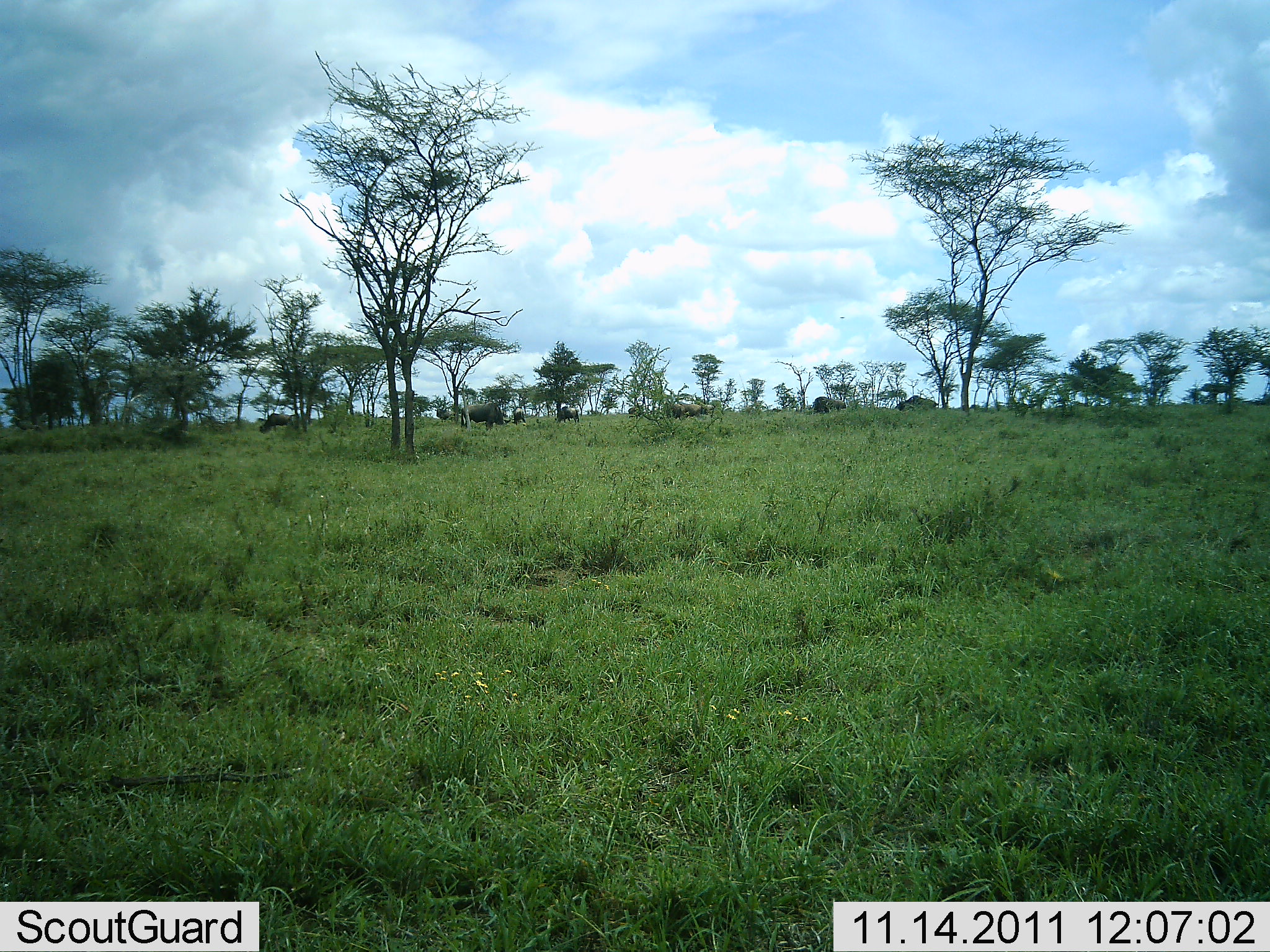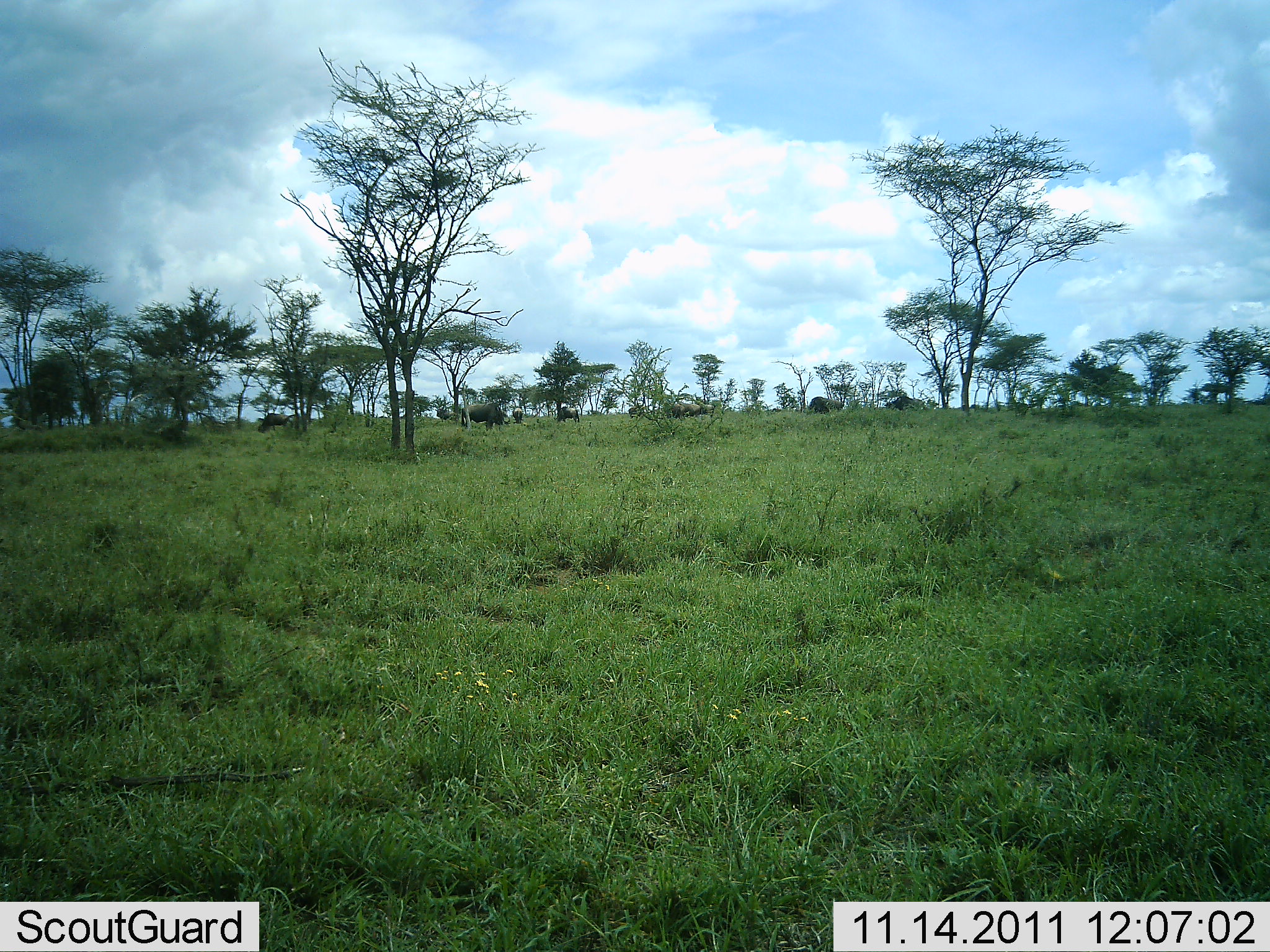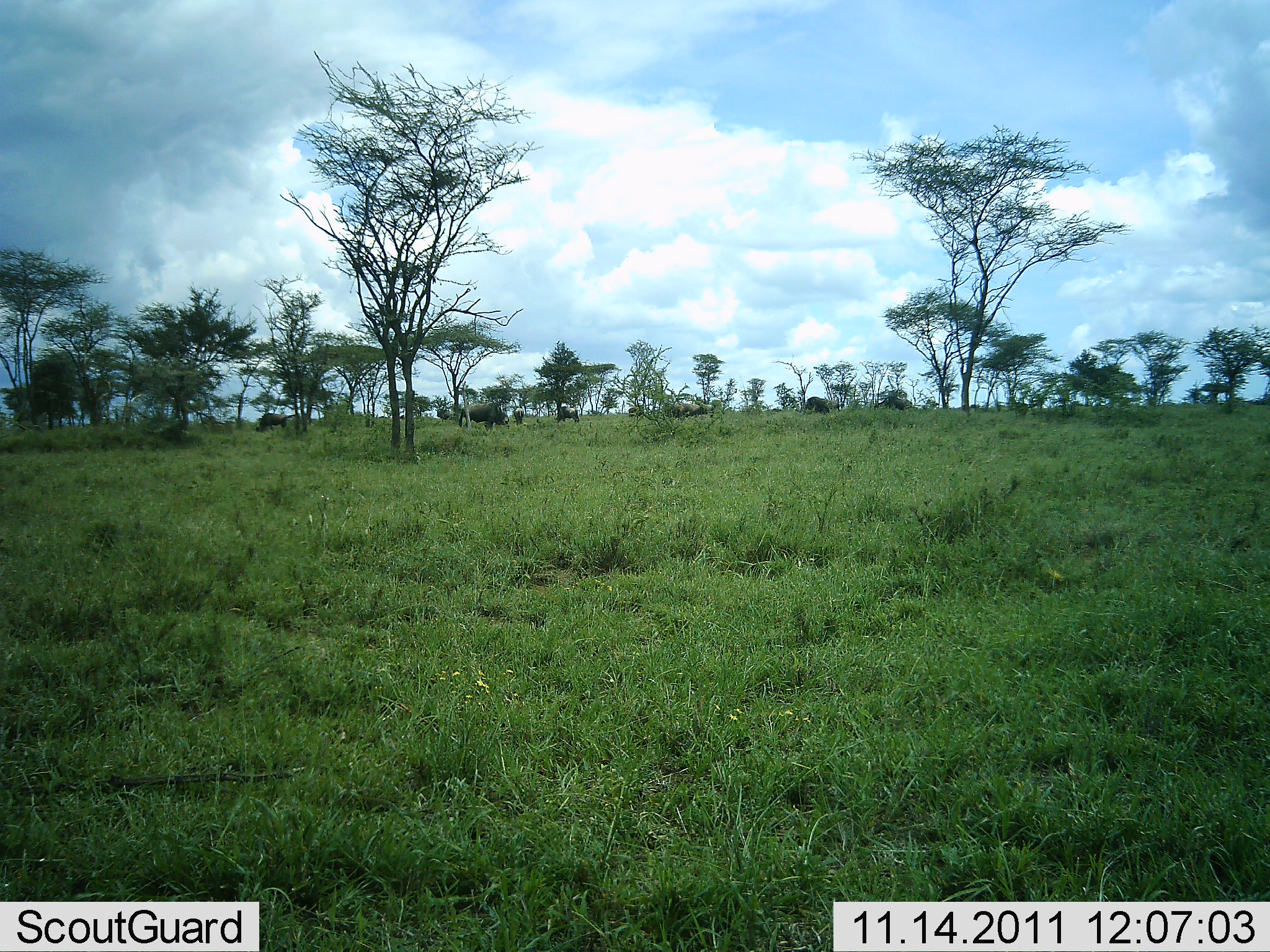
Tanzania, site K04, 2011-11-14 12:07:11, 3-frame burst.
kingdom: Animalia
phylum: Chordata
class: Mammalia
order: Artiodactyla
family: Bovidae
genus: Connochaetes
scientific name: Connochaetes taurinus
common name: blue wildebeest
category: wildebeest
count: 8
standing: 22%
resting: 0%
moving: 67%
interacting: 0%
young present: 0%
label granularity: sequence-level